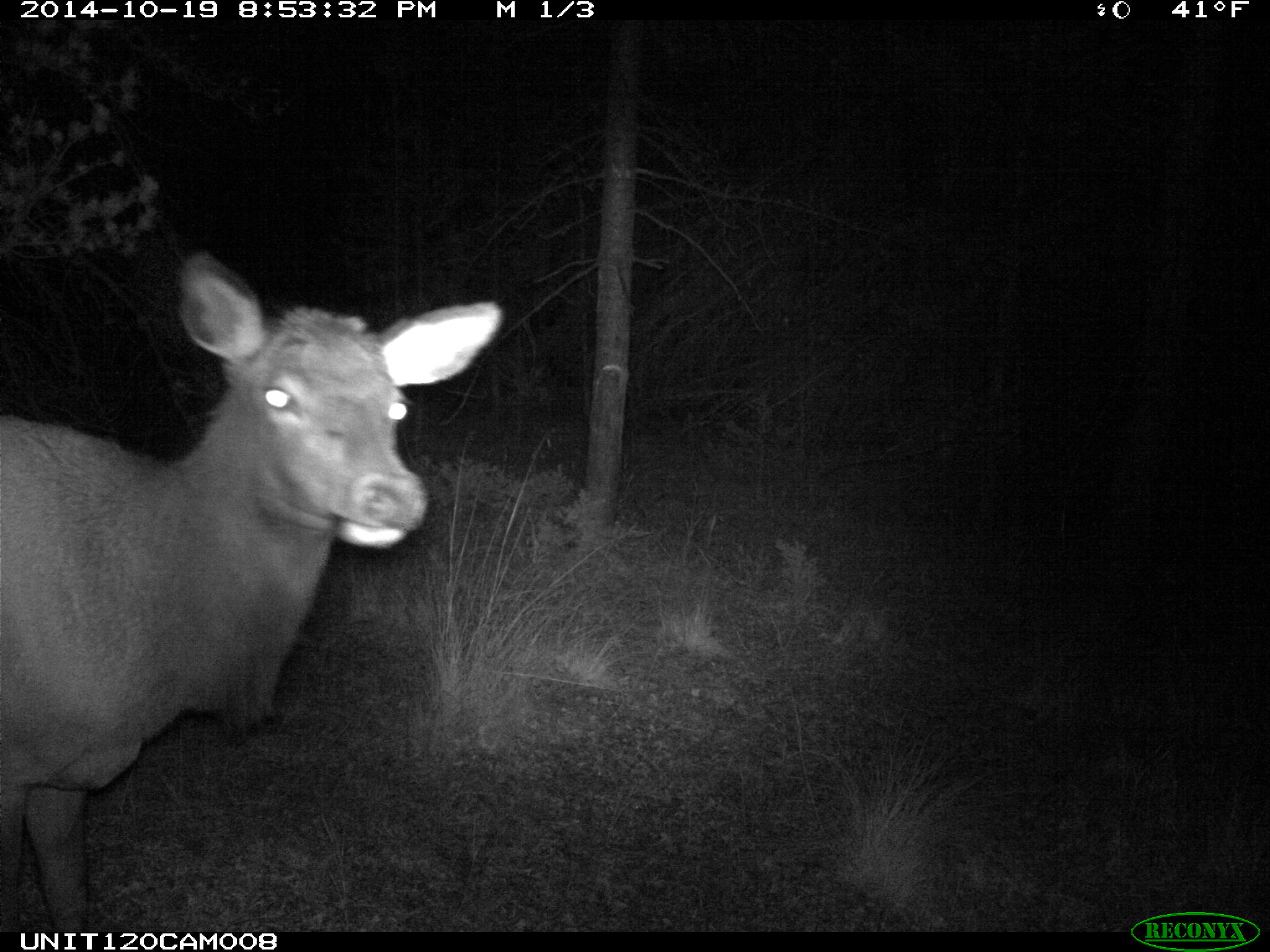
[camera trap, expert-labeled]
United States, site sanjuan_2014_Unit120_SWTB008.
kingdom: Animalia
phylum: Chordata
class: Mammalia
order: Artiodactyla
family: Cervidae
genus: Cervus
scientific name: Cervus elaphus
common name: red deer